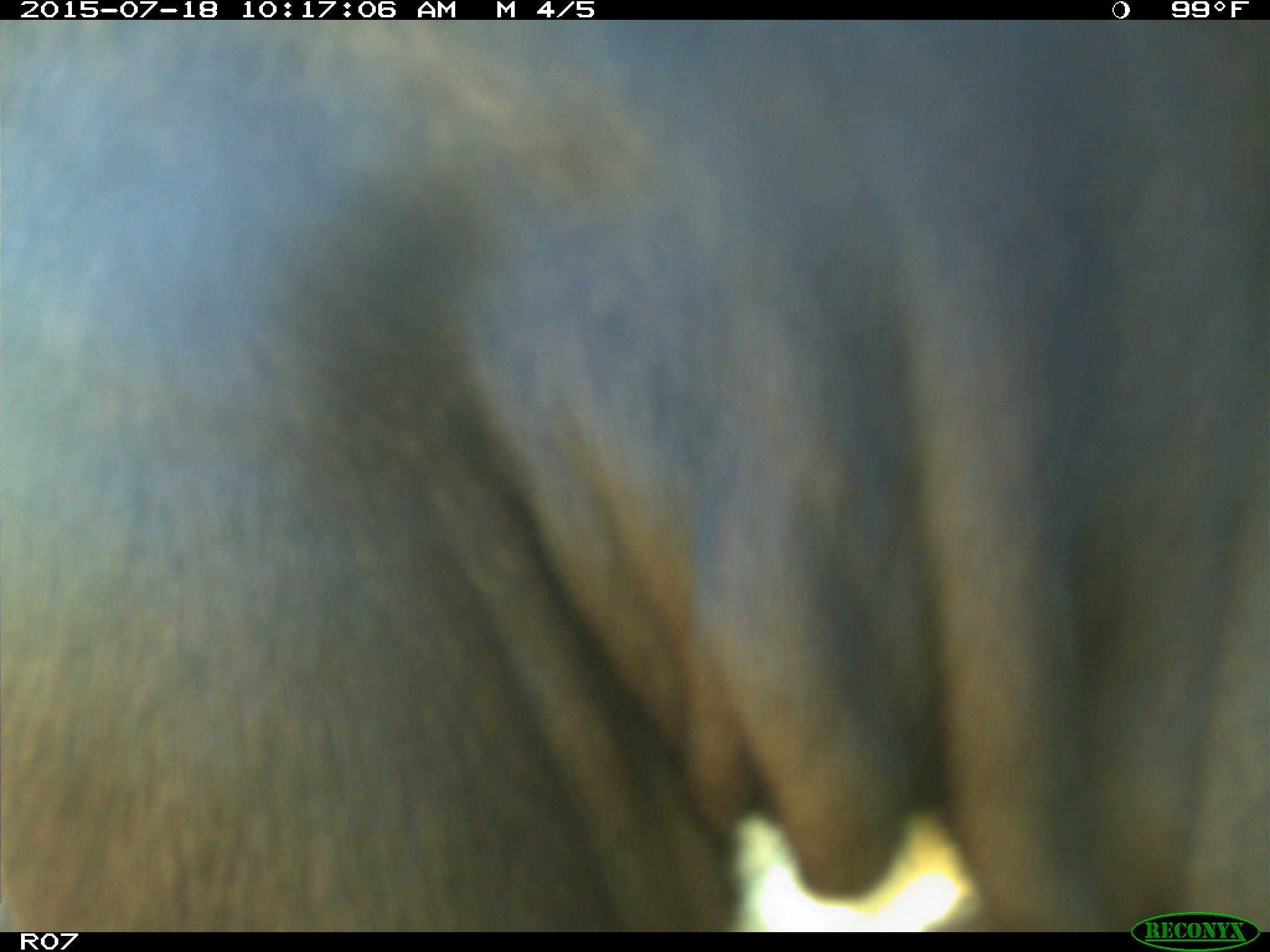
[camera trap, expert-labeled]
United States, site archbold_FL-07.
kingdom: Animalia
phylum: Chordata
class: Mammalia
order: Artiodactyla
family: Bovidae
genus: Bos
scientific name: Bos taurus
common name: domestic cow